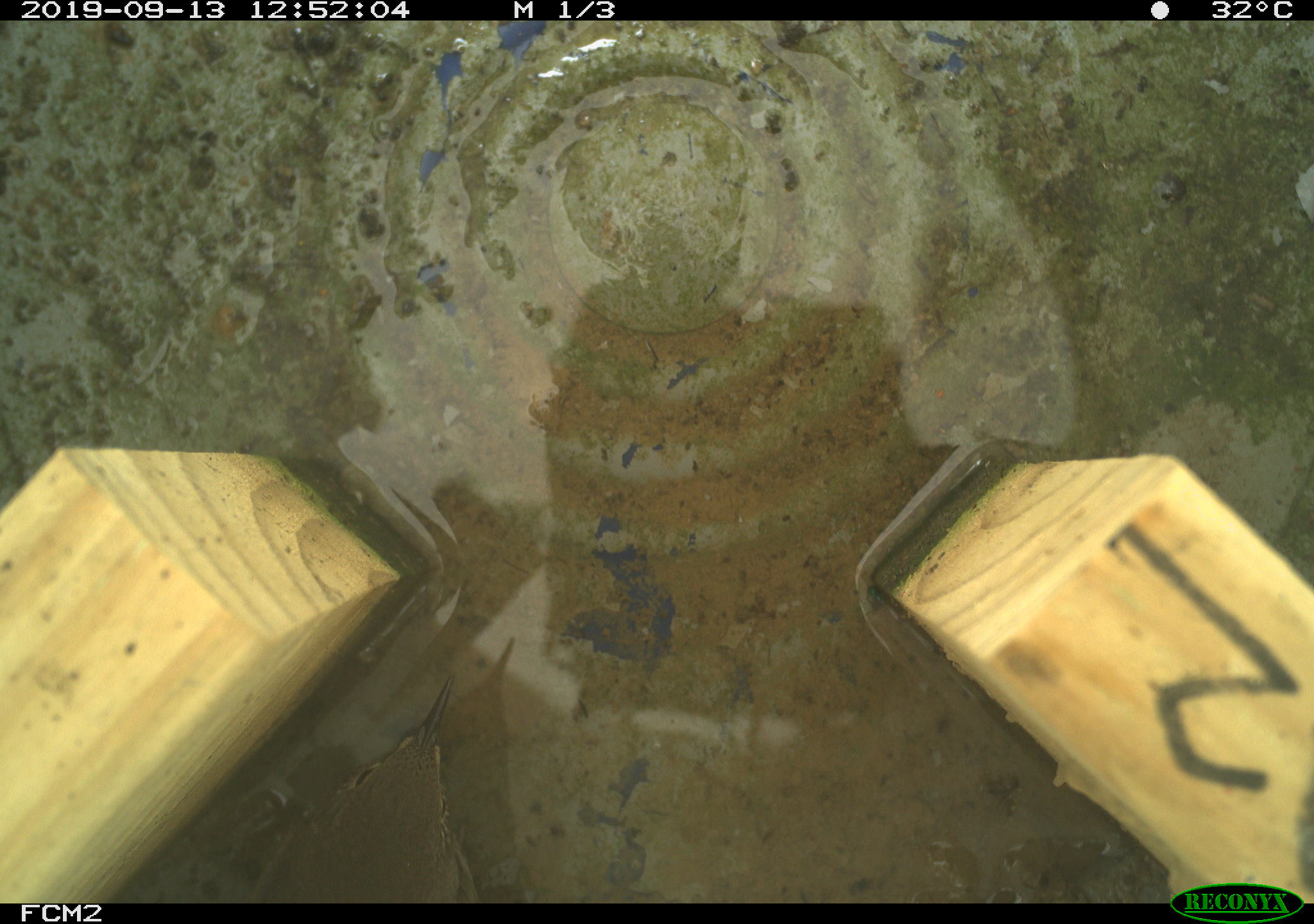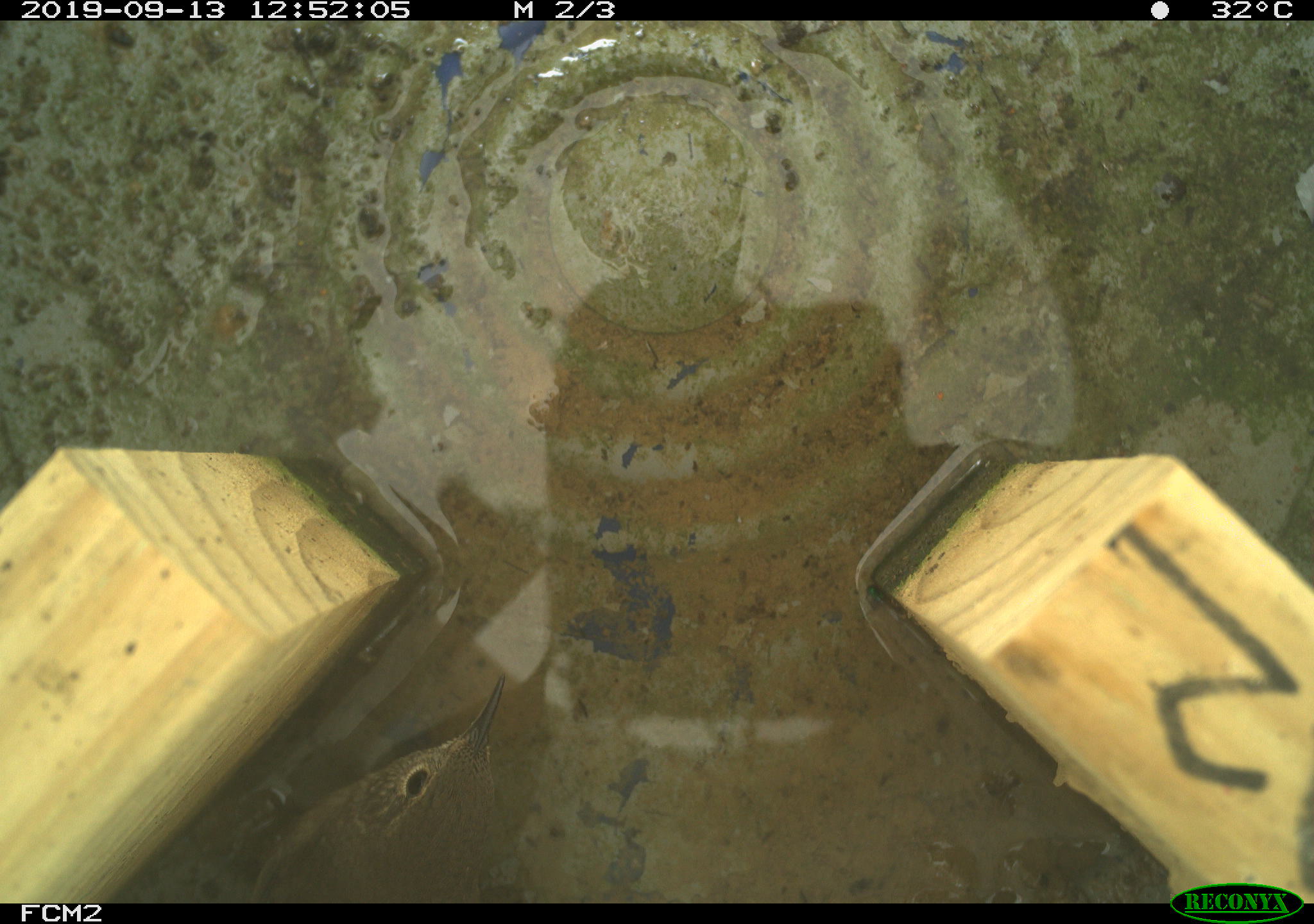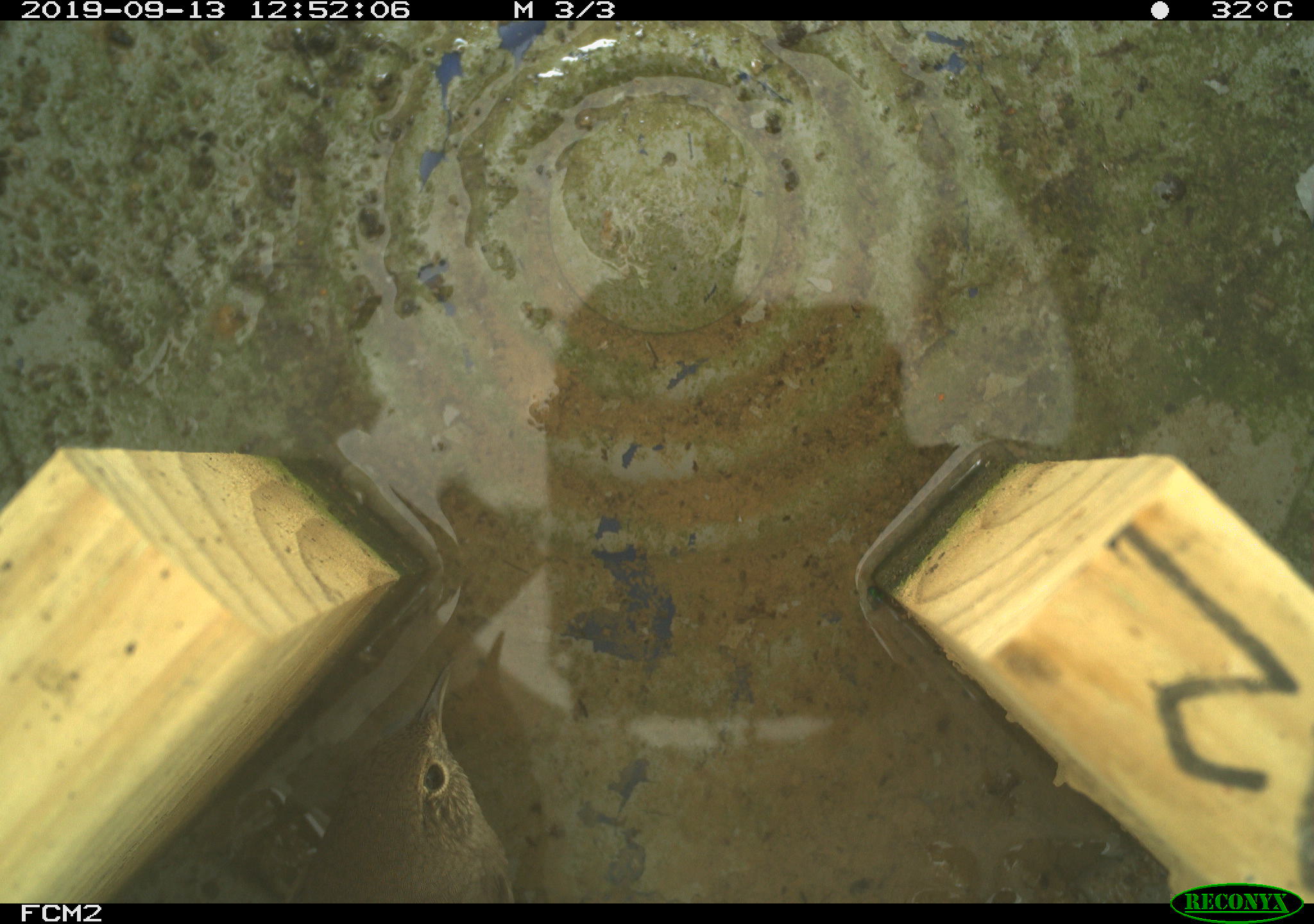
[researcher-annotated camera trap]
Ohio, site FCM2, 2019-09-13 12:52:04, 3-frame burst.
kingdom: Animalia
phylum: Chordata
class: Aves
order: Passeriformes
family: Troglodytidae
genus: Troglodytes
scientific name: Troglodytes aedon aedon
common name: northern house wren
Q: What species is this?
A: Northern house wren (Troglodytes aedon aedon).